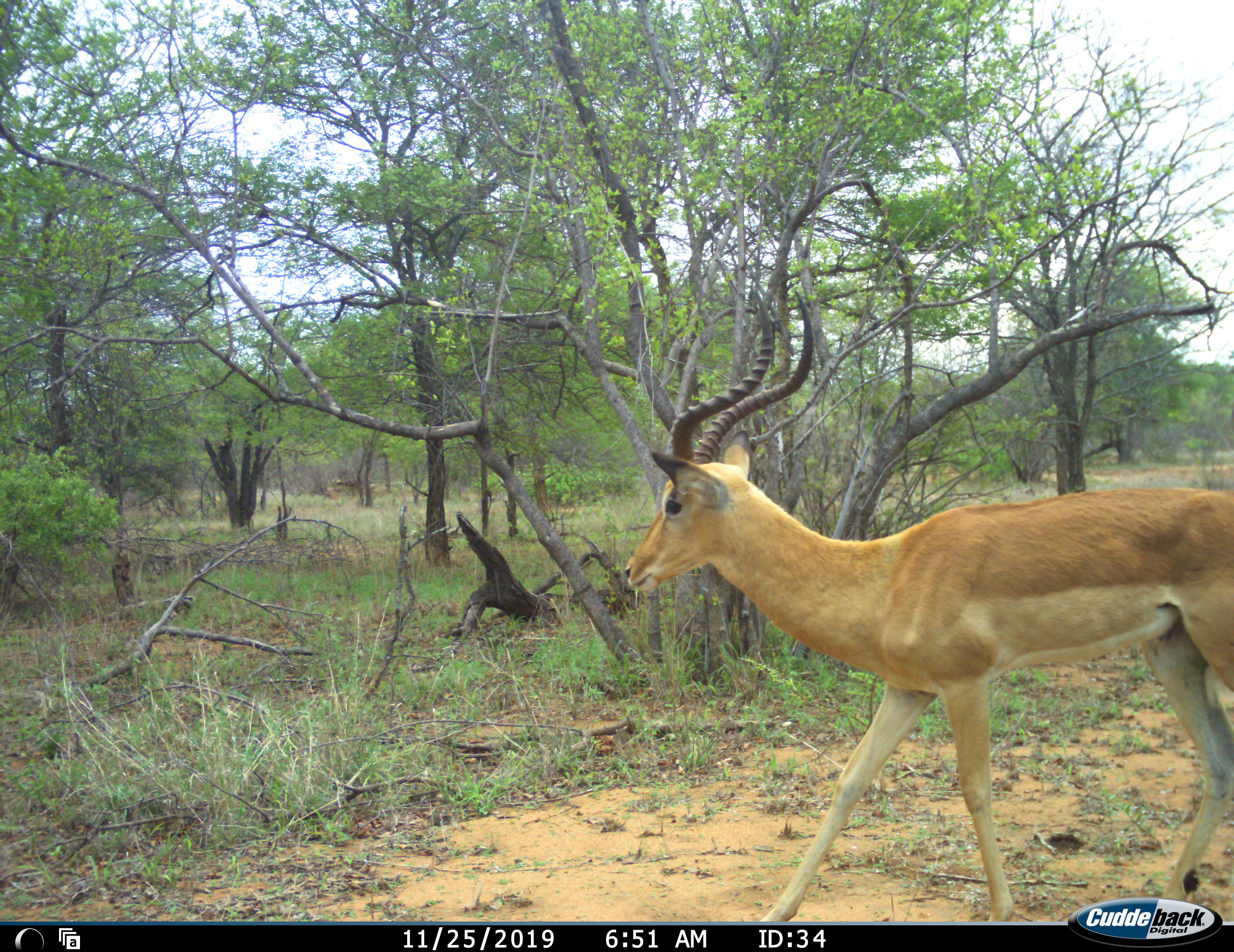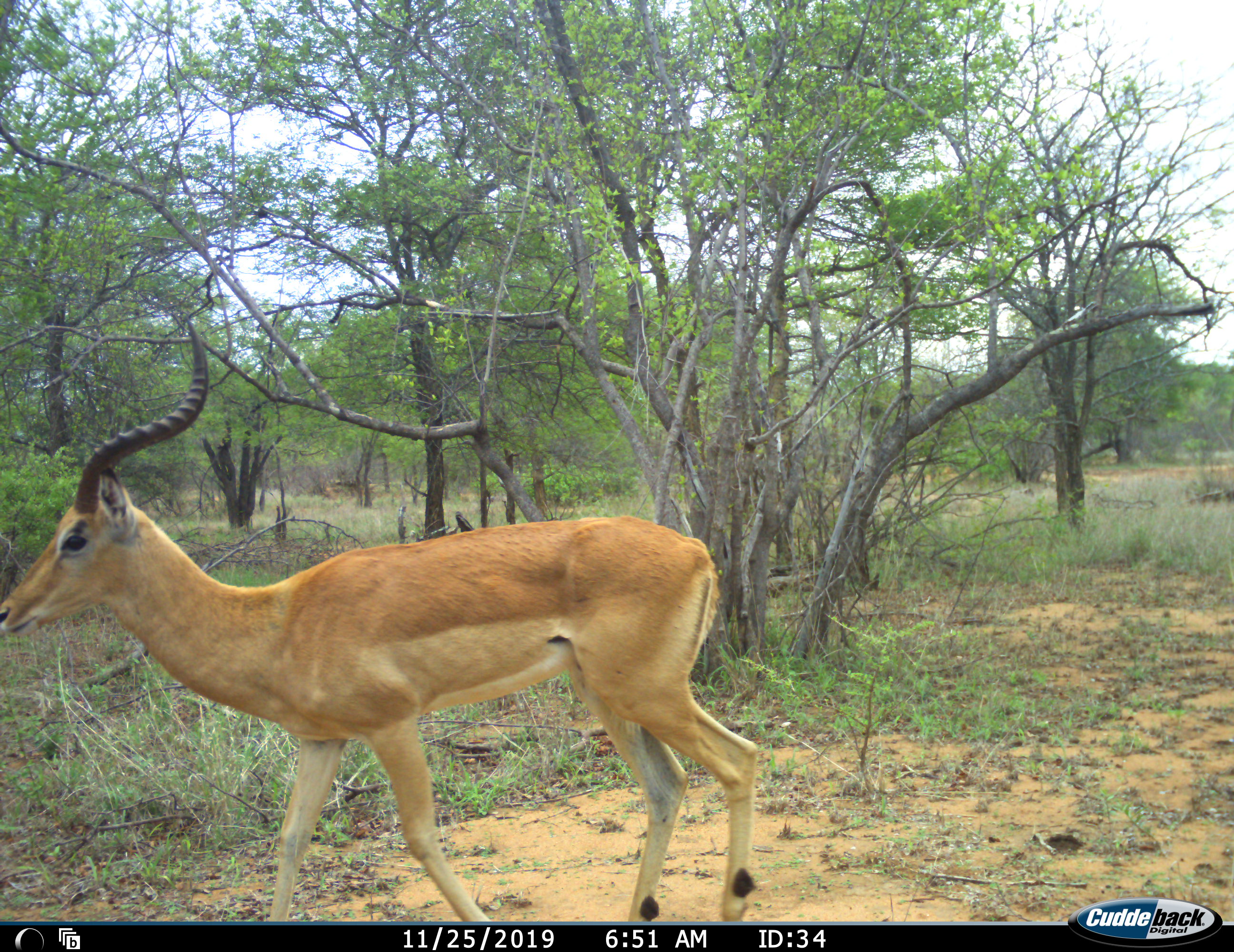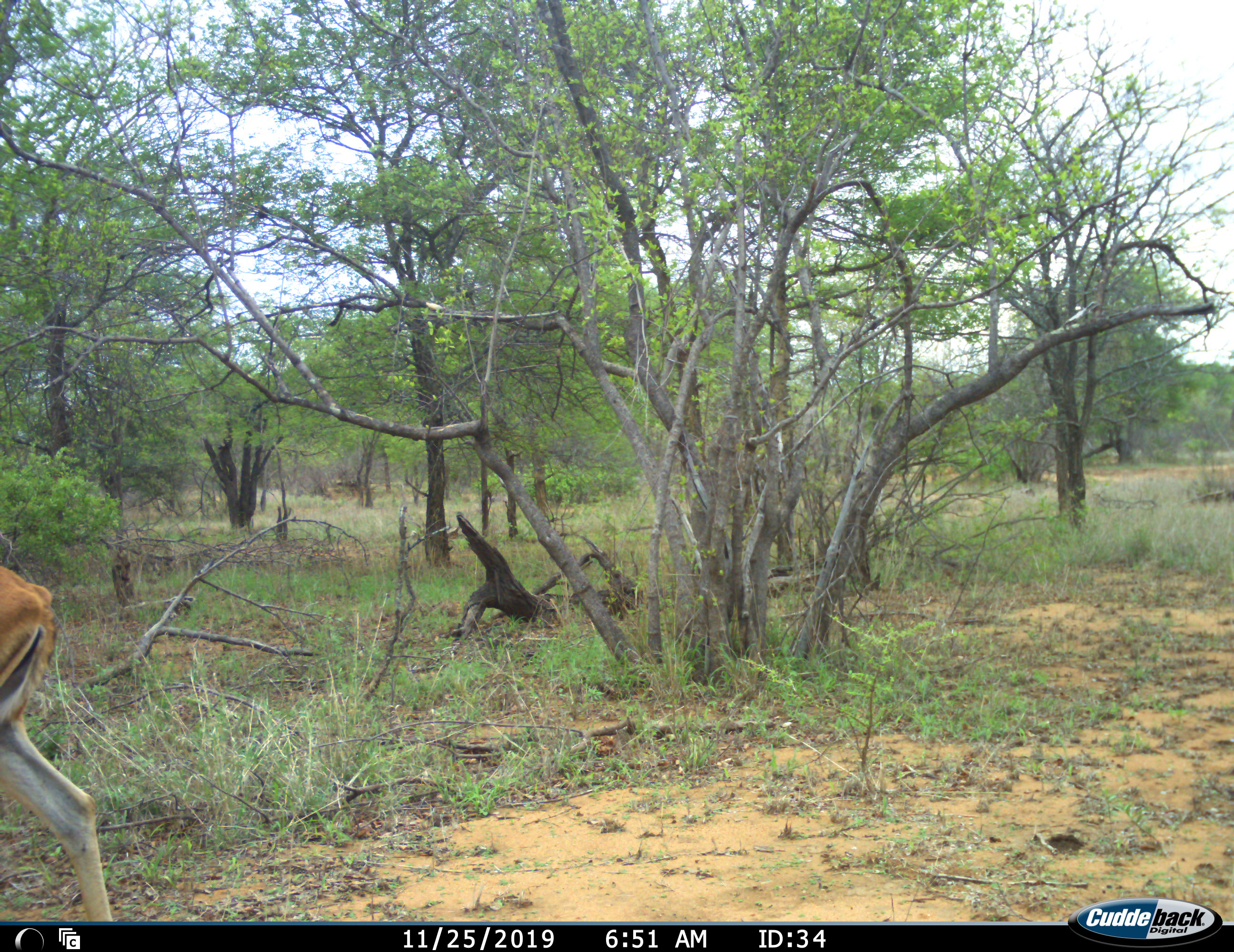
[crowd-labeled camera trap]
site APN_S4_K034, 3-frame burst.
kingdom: Animalia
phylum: Chordata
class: Mammalia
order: Artiodactyla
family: Bovidae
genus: Aepyceros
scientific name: Aepyceros melampus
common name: impala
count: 1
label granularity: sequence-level